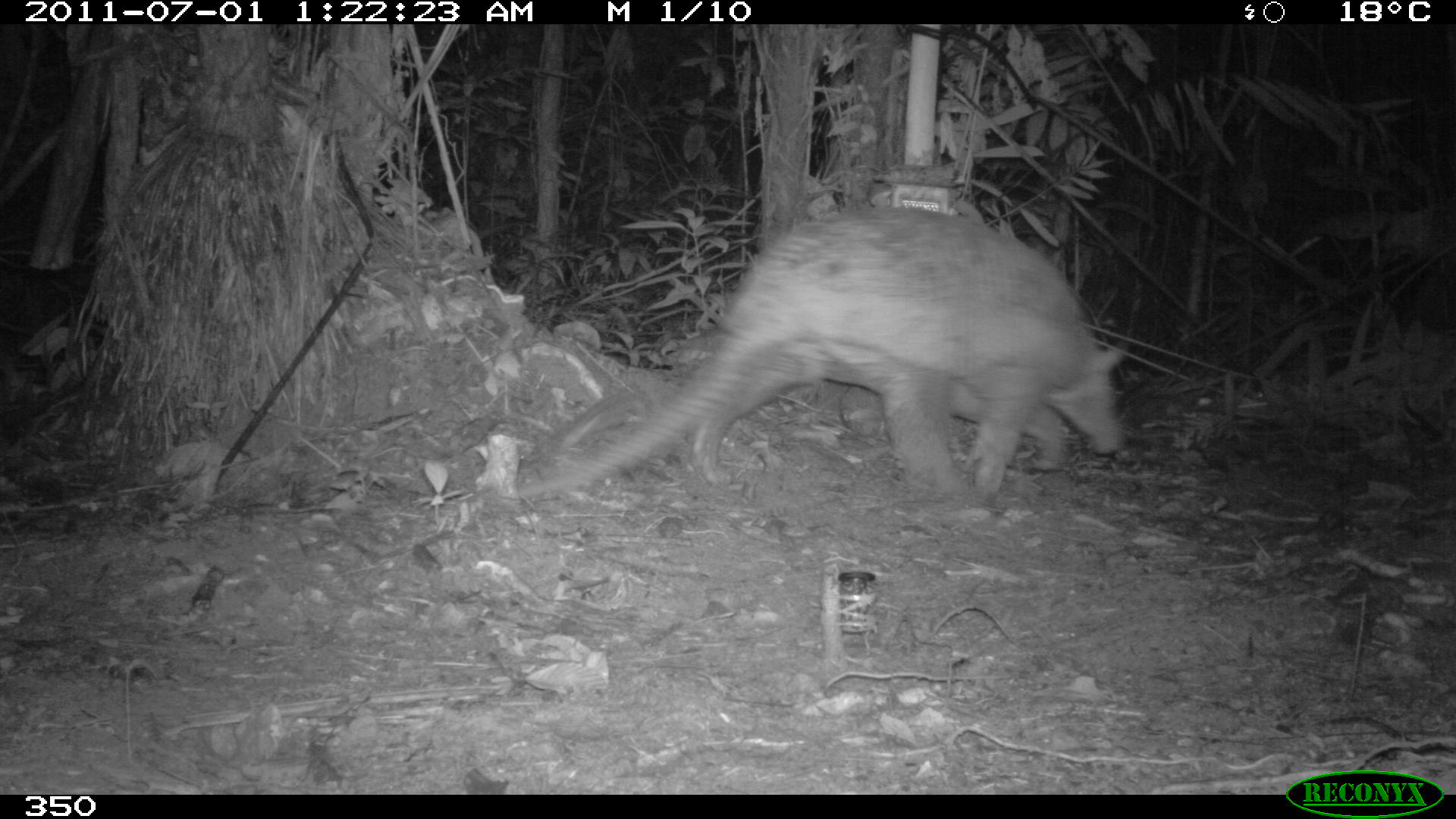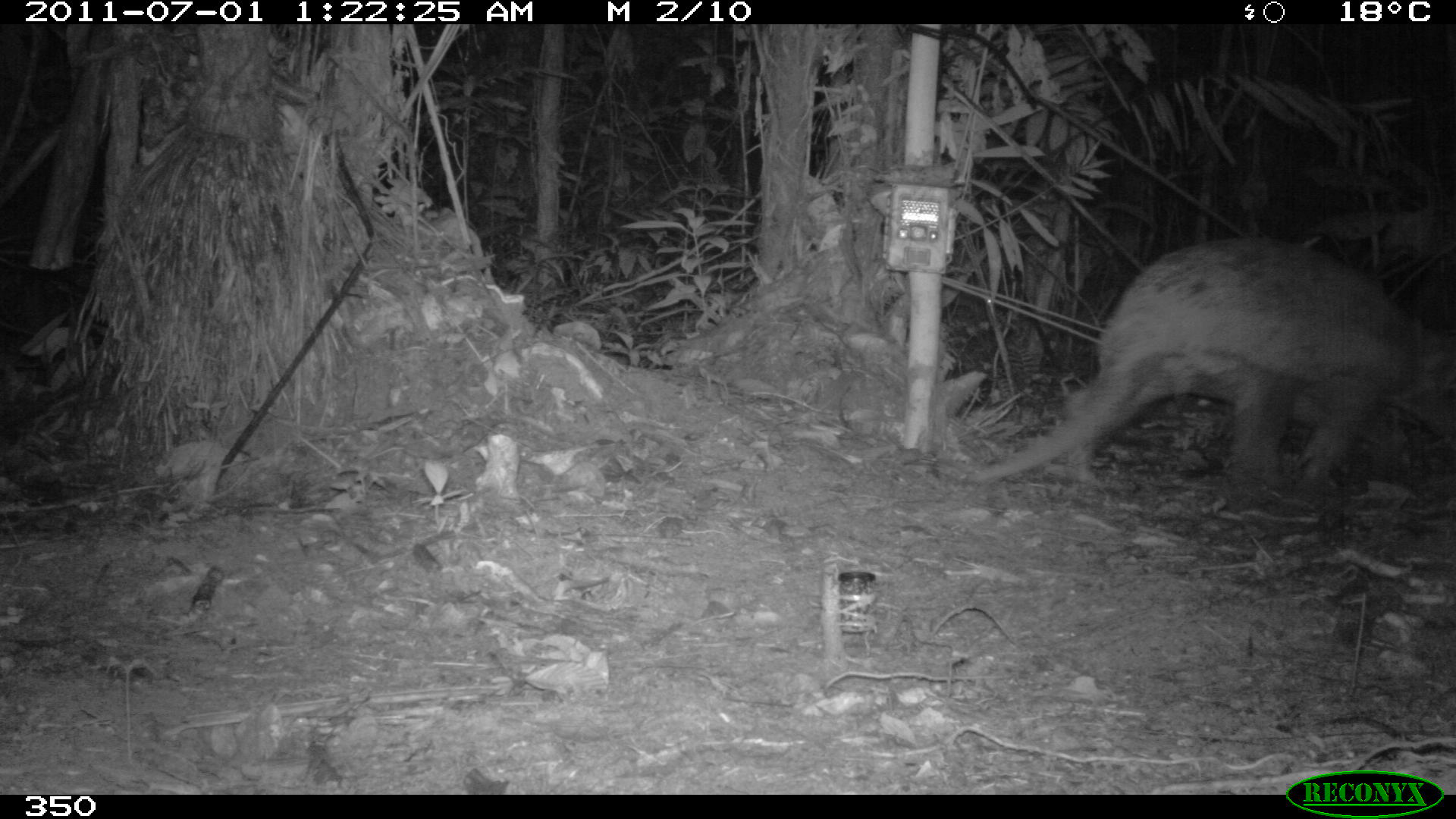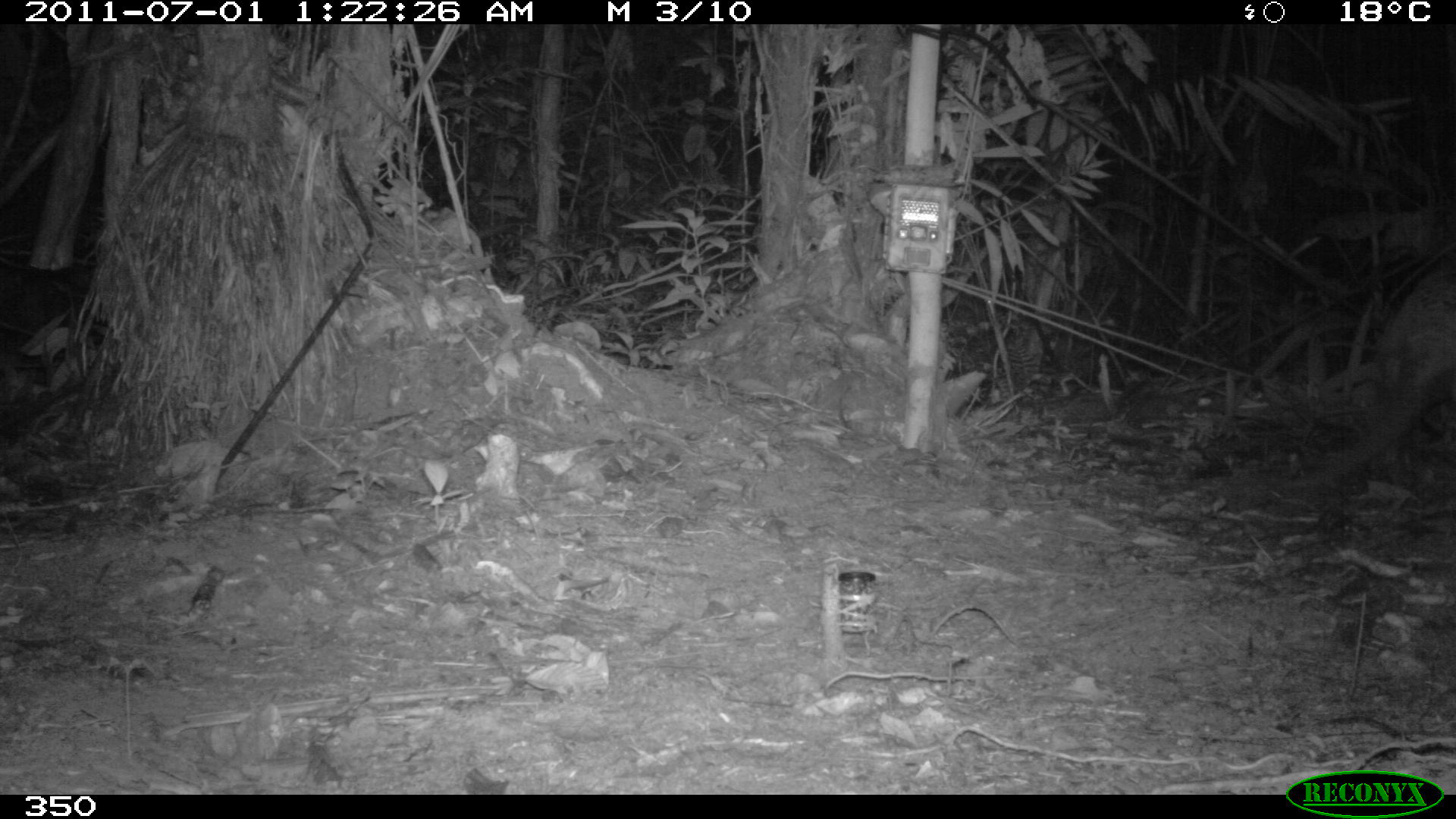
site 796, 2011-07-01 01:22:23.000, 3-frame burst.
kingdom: Animalia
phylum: Chordata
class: Mammalia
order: Cingulata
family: Chlamyphoridae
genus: Priodontes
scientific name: Priodontes maximus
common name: giant armadillo